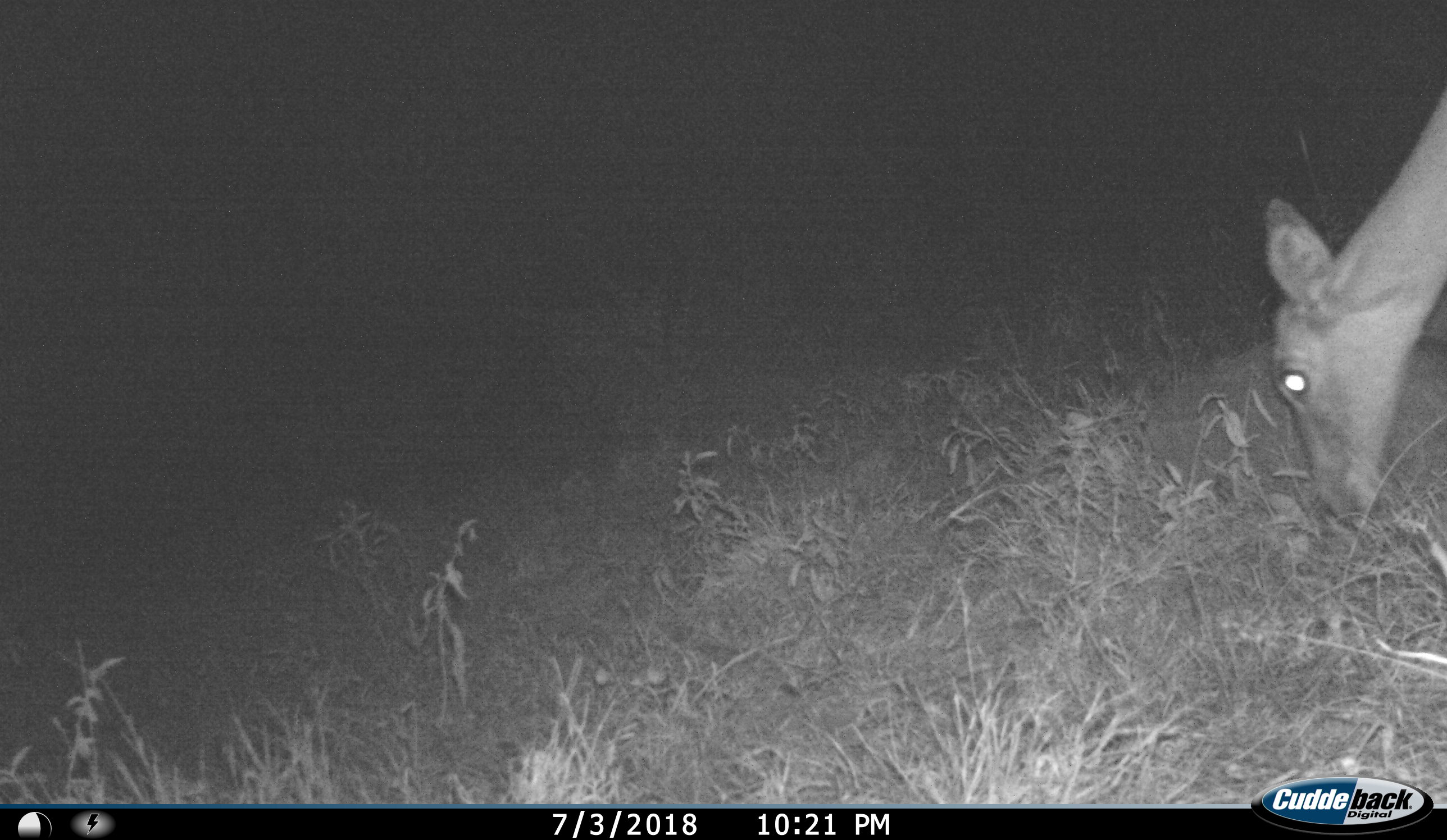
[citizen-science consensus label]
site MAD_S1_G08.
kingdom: Animalia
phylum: Chordata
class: Mammalia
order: Artiodactyla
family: Bovidae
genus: Aepyceros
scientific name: Aepyceros melampus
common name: impala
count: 1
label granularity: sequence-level